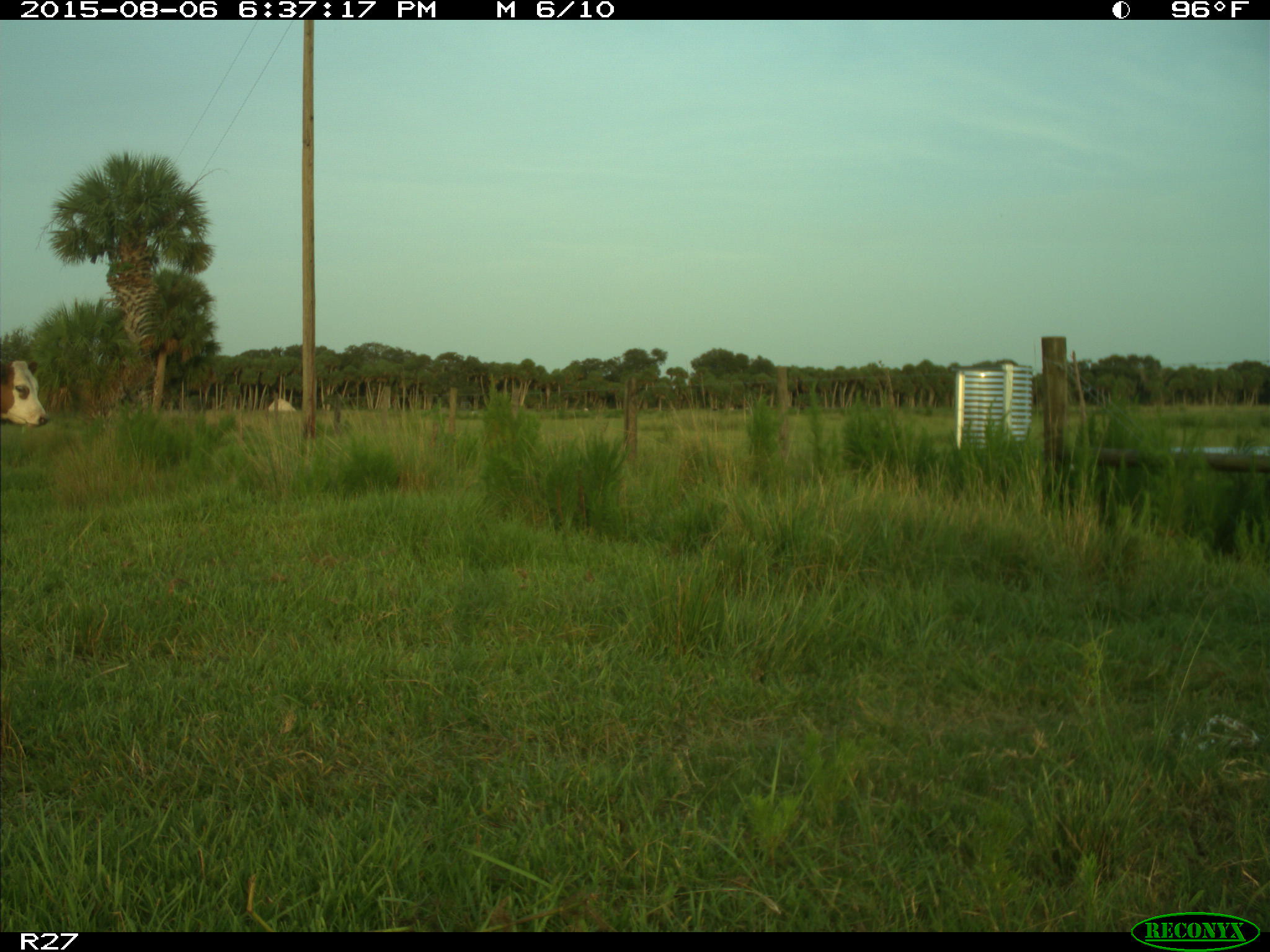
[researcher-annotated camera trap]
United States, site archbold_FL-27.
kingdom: Animalia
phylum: Chordata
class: Mammalia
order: Artiodactyla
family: Bovidae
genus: Bos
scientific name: Bos taurus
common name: domestic cow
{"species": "Bos taurus (domestic cow)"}